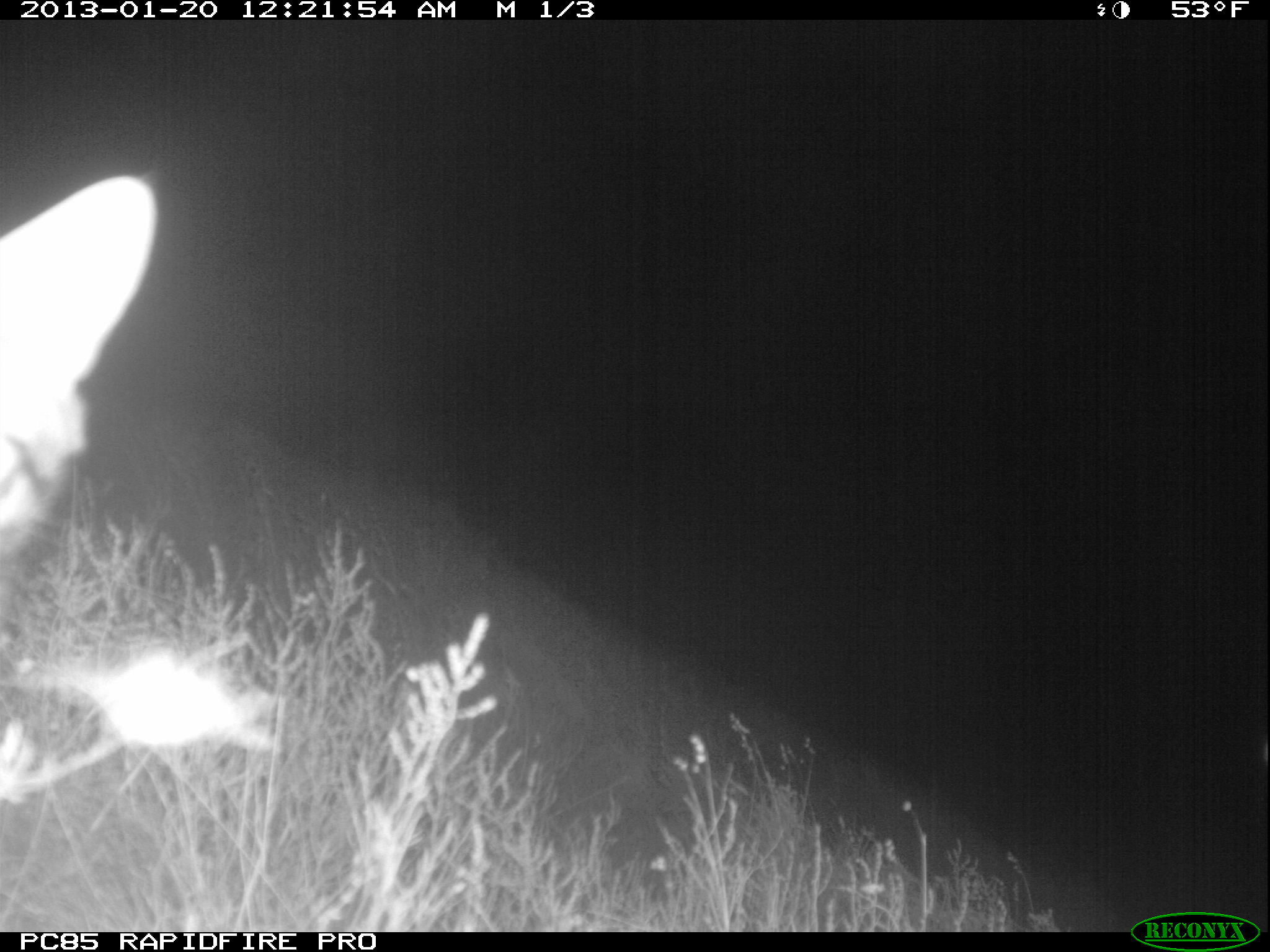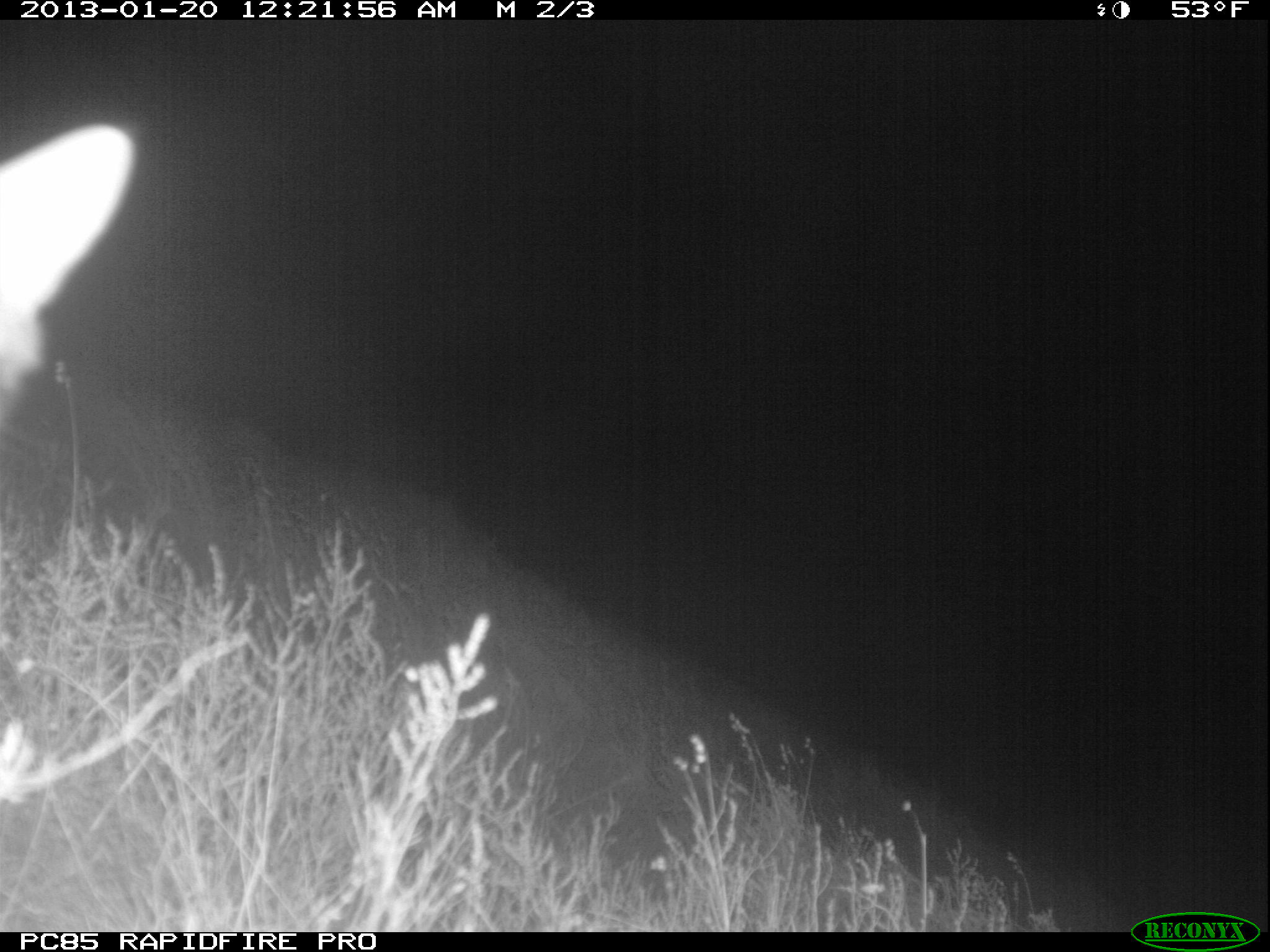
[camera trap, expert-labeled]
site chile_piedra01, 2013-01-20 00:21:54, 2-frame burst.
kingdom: Animalia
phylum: Chordata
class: Mammalia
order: Carnivora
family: Felidae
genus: Felis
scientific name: Felis catus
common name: cat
Cat (Felis catus).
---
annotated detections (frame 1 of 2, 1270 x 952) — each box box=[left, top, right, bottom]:
cat: box=[0, 165, 160, 598]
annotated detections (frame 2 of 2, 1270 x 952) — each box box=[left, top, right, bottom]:
cat: box=[0, 113, 137, 490]